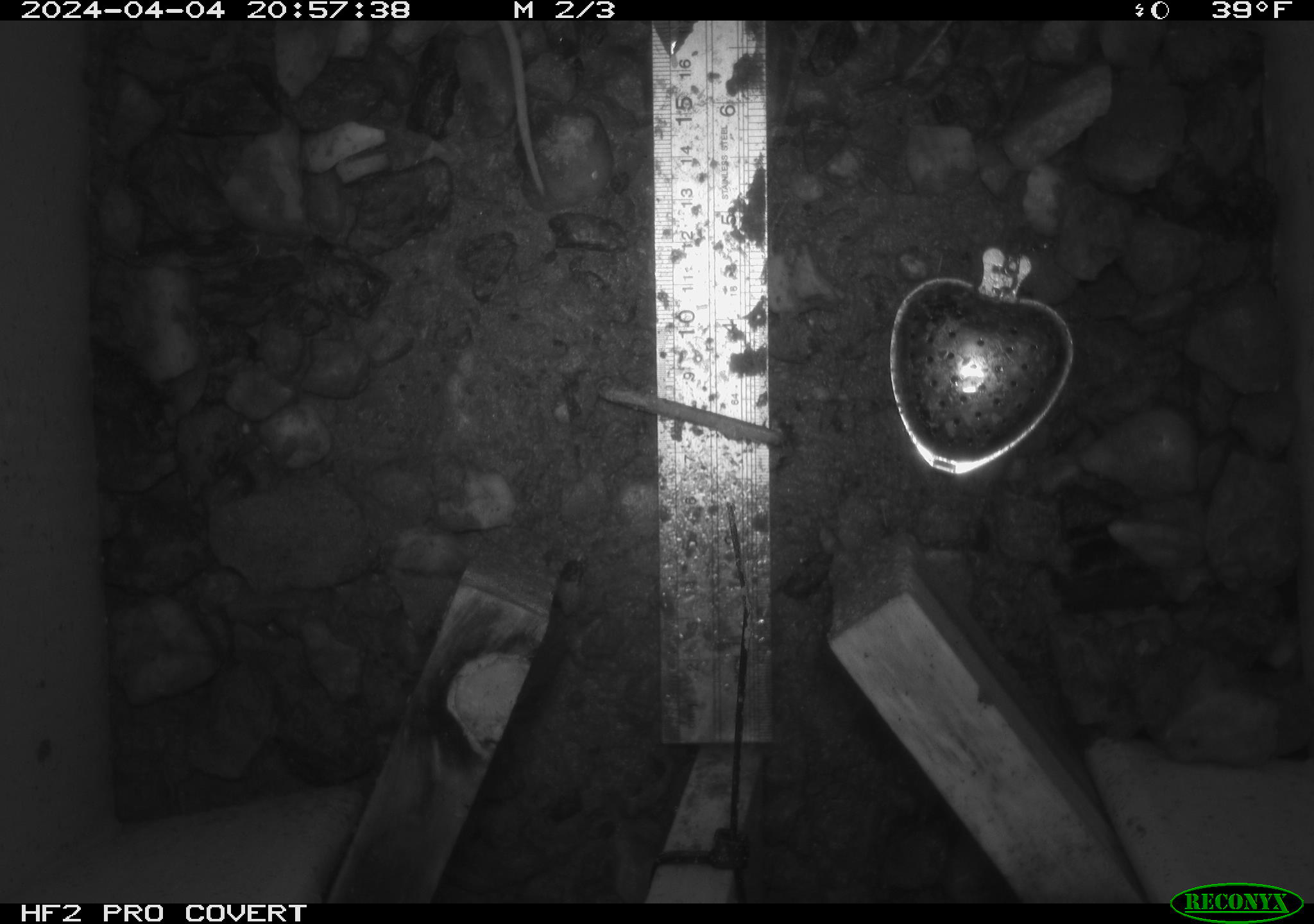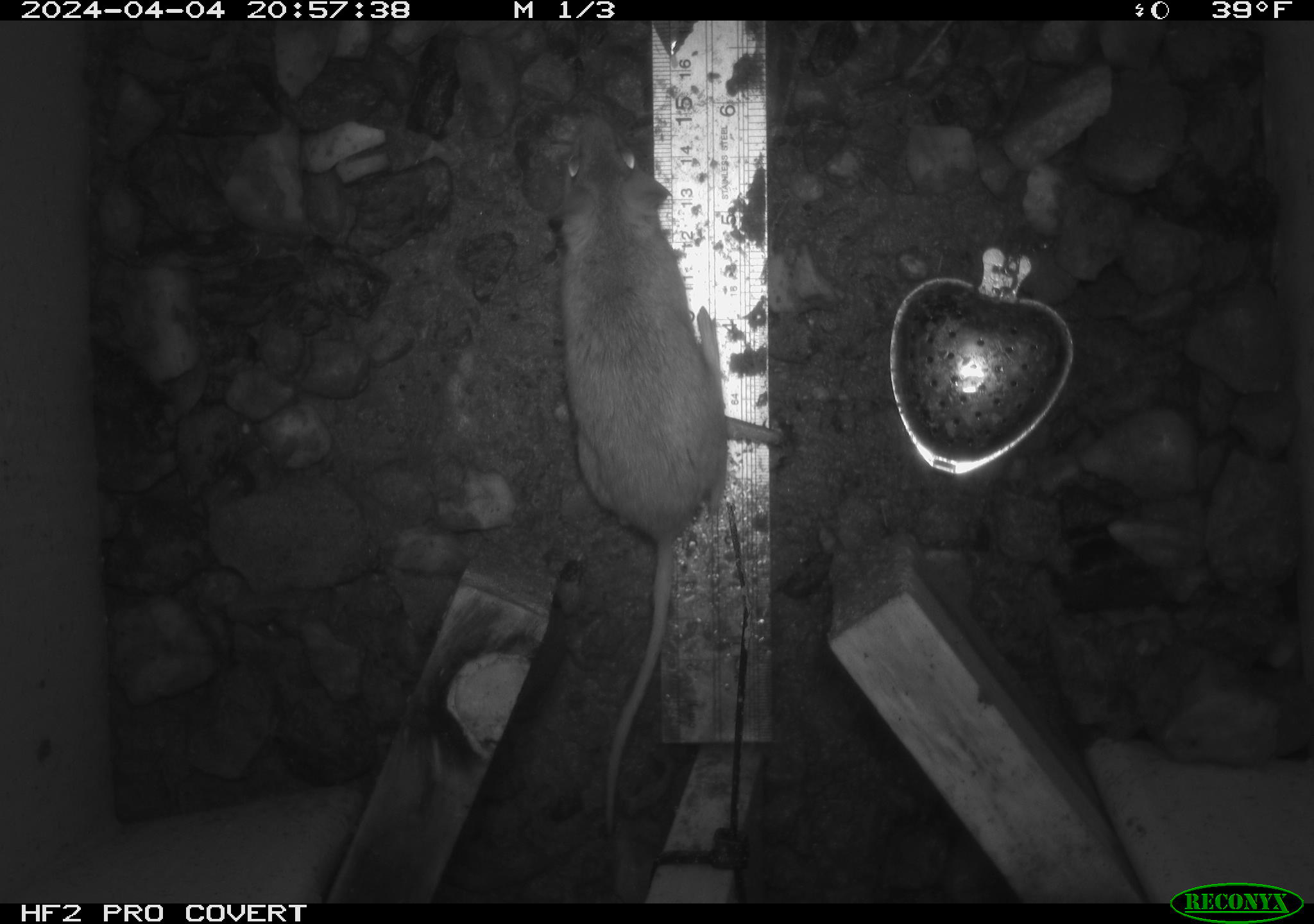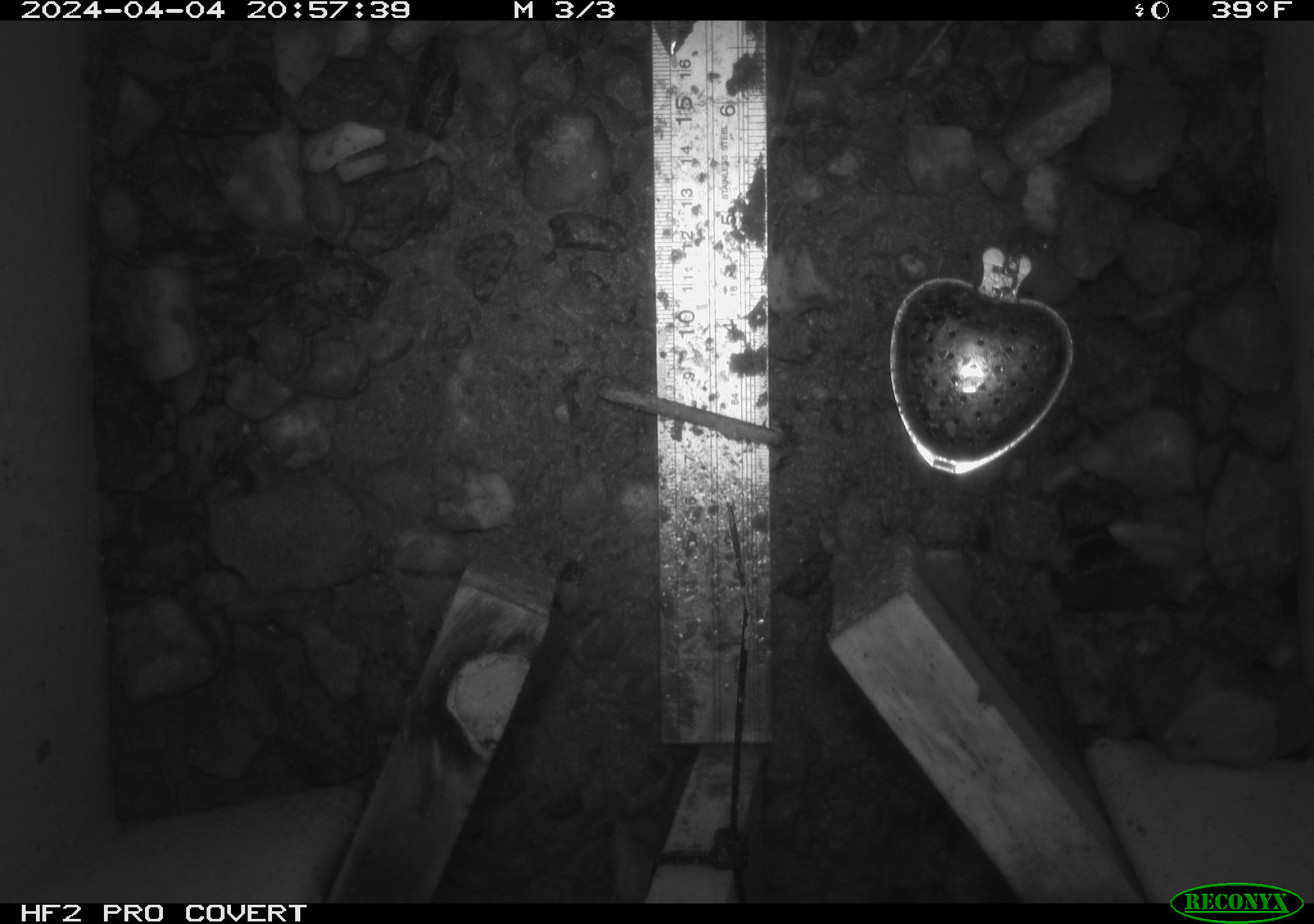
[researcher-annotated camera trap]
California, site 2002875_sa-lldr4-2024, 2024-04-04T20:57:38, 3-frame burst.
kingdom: Animalia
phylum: Chordata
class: Mammalia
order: Rodentia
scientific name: Rodentia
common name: rodent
Rodent (Rodentia).